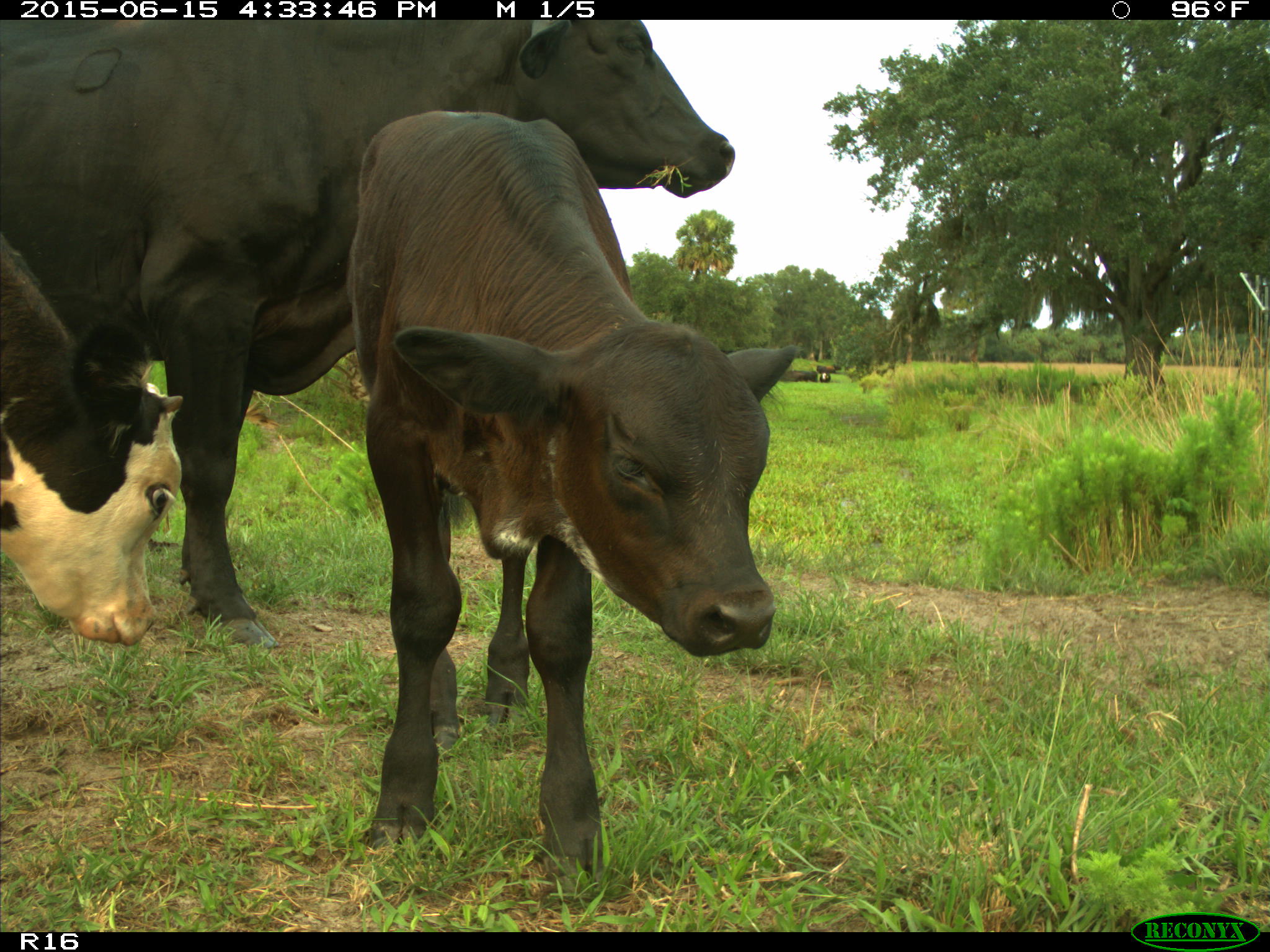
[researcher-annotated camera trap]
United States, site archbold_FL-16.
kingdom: Animalia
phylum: Chordata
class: Mammalia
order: Artiodactyla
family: Bovidae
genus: Bos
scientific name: Bos taurus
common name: domestic cow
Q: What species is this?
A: Bos taurus (domestic cow).